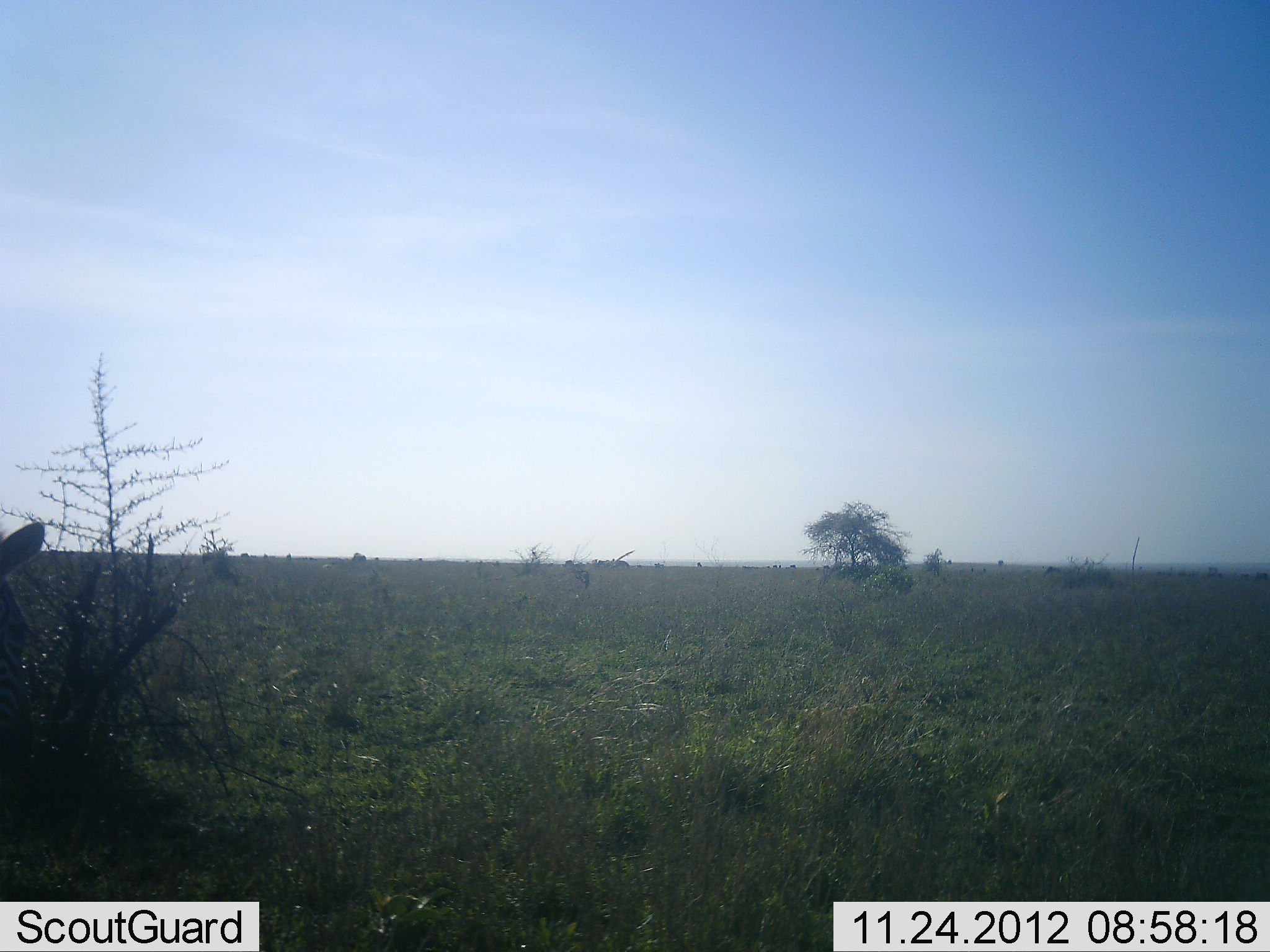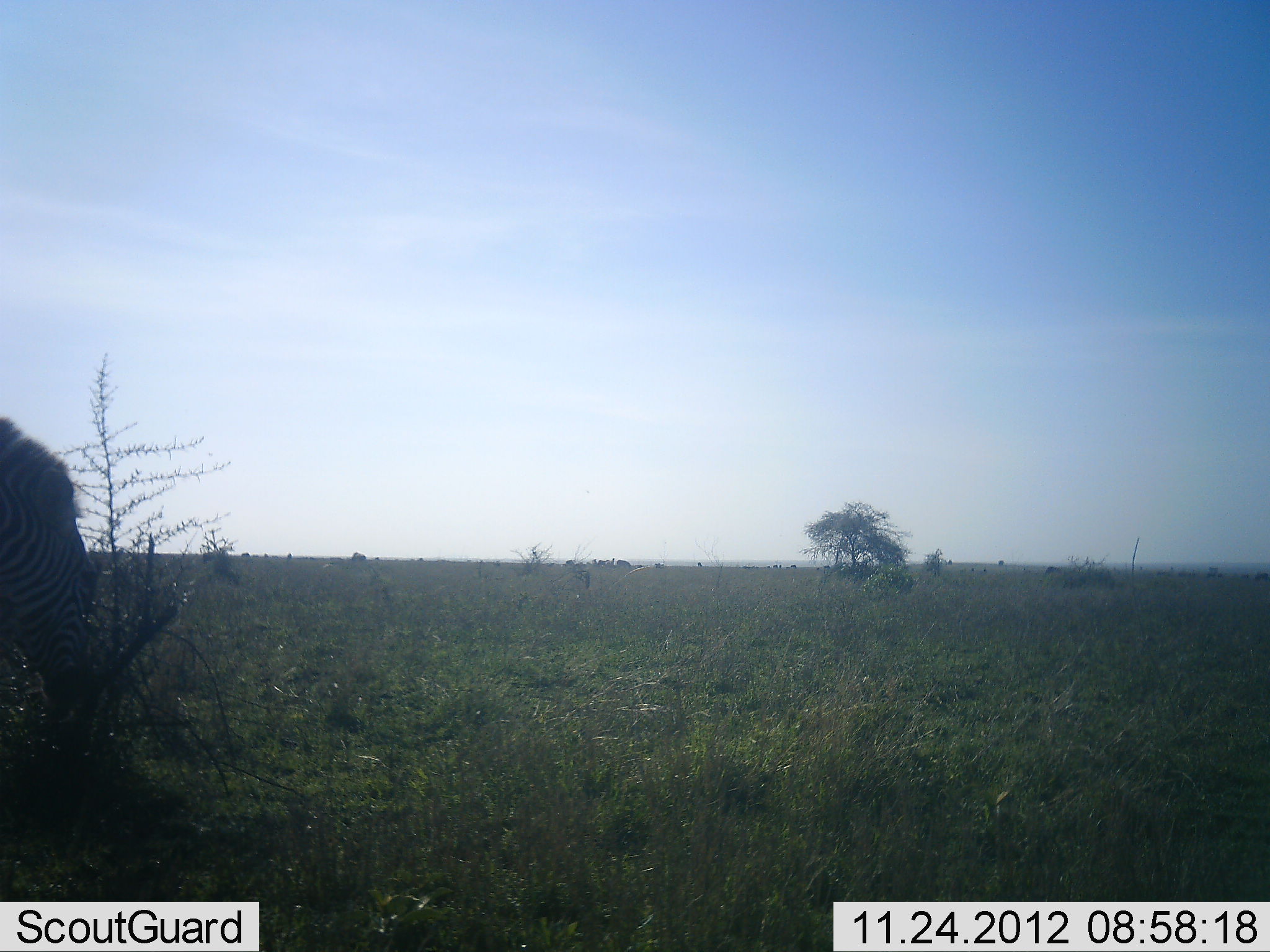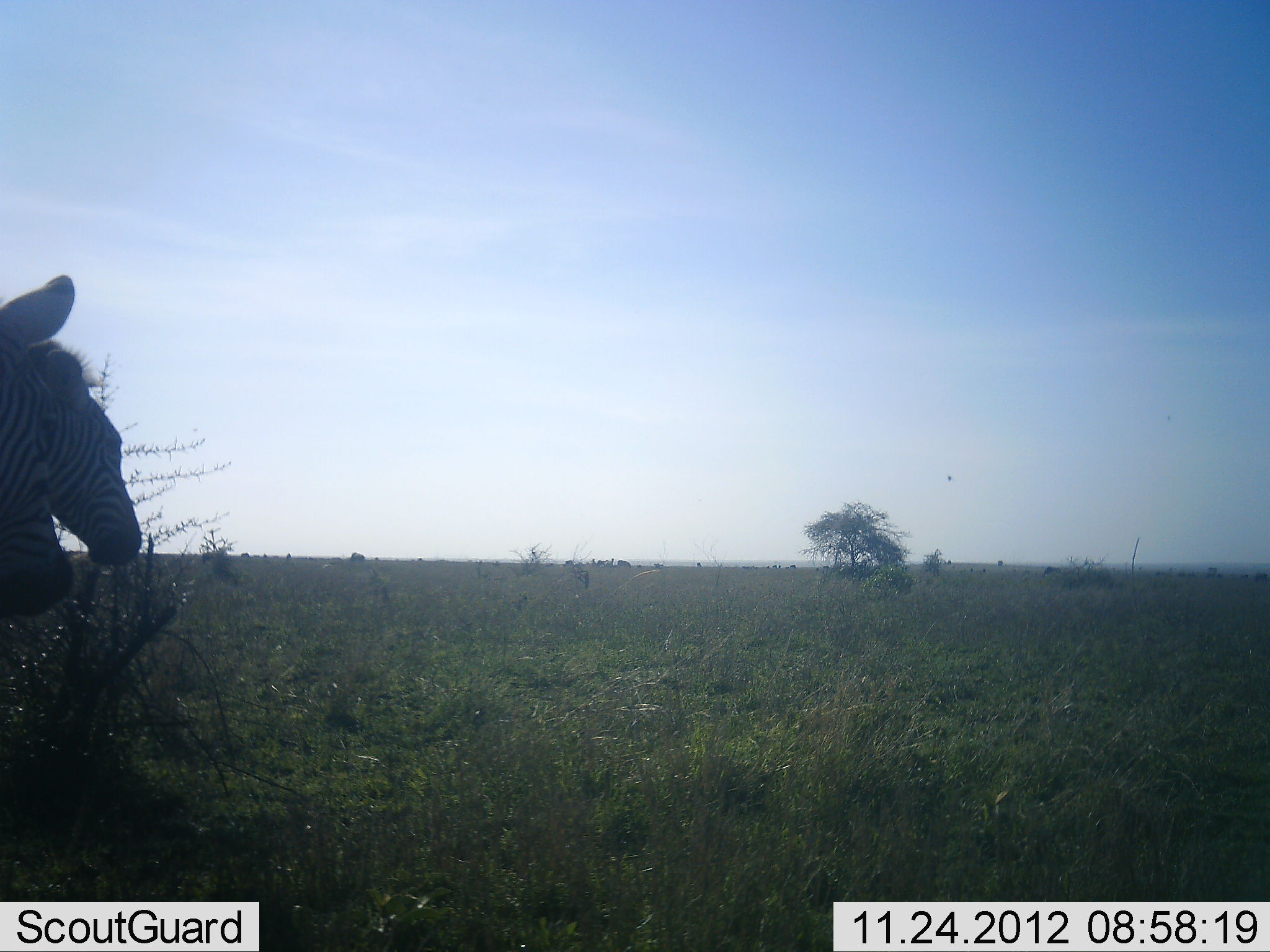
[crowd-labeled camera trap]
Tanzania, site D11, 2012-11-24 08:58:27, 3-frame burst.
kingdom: Animalia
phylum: Chordata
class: Mammalia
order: Perissodactyla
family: Equidae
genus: Equus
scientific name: Equus quagga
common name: plains zebra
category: zebra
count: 2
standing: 30%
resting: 0%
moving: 30%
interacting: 10%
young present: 0%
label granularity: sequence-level